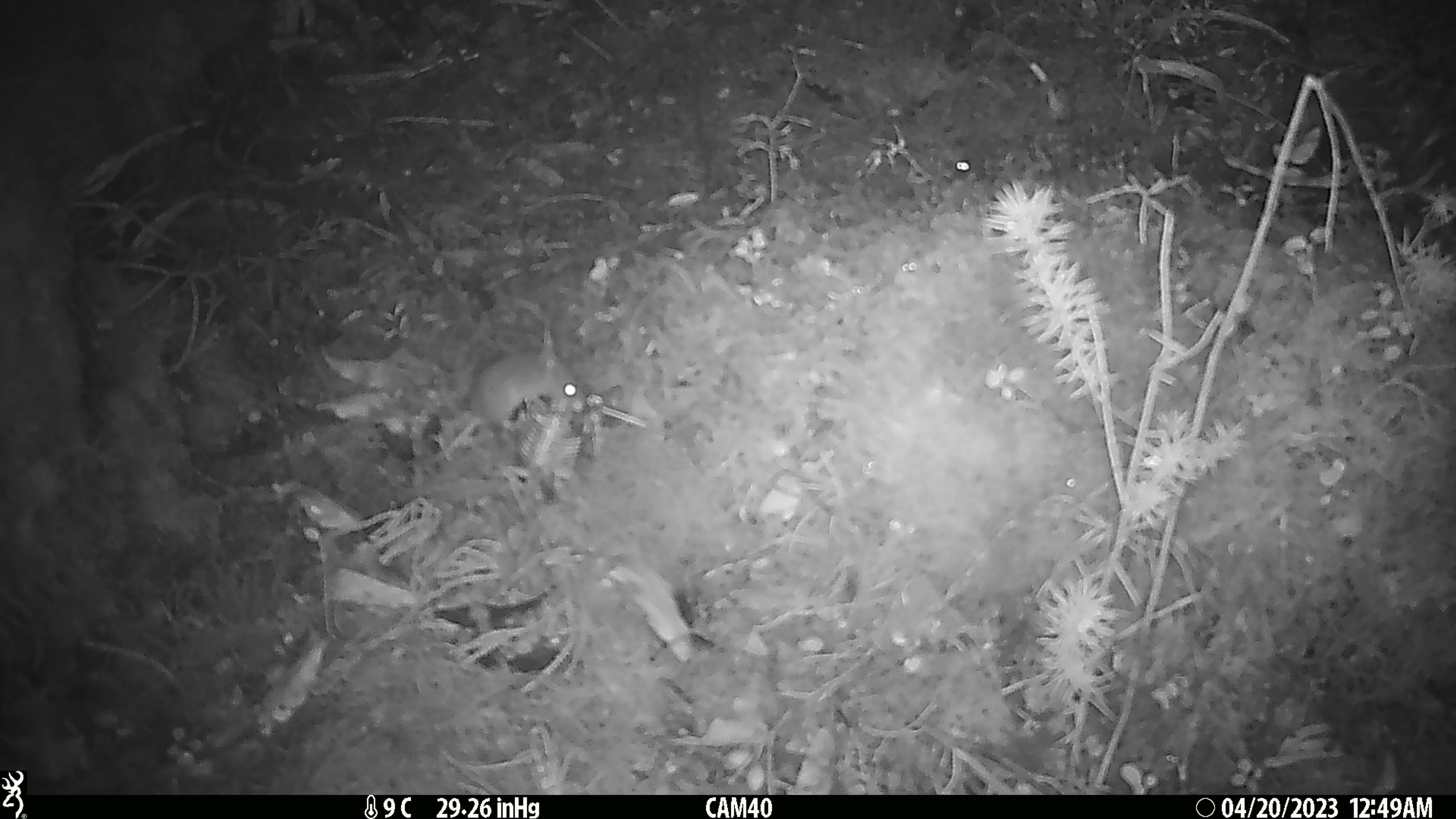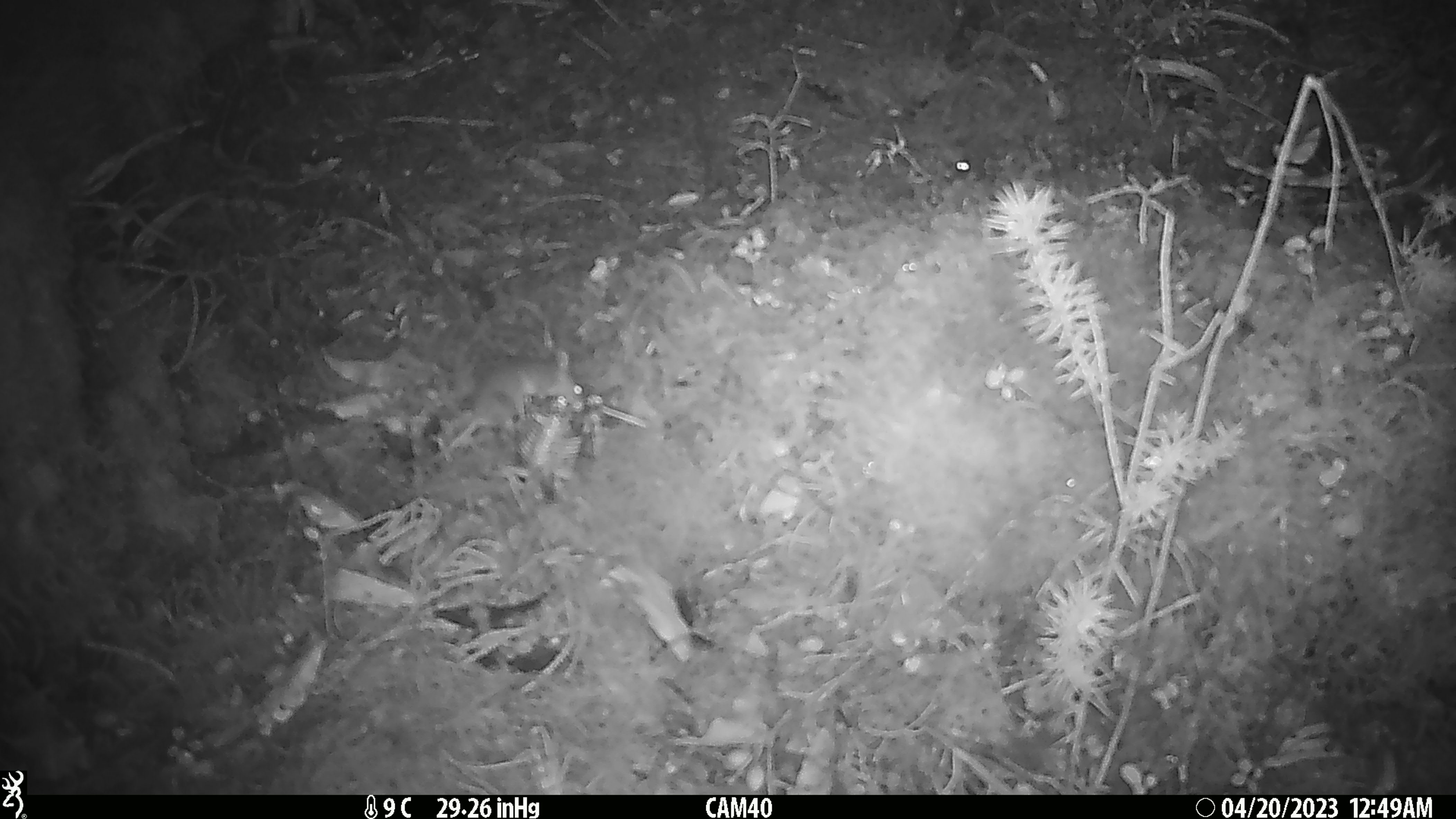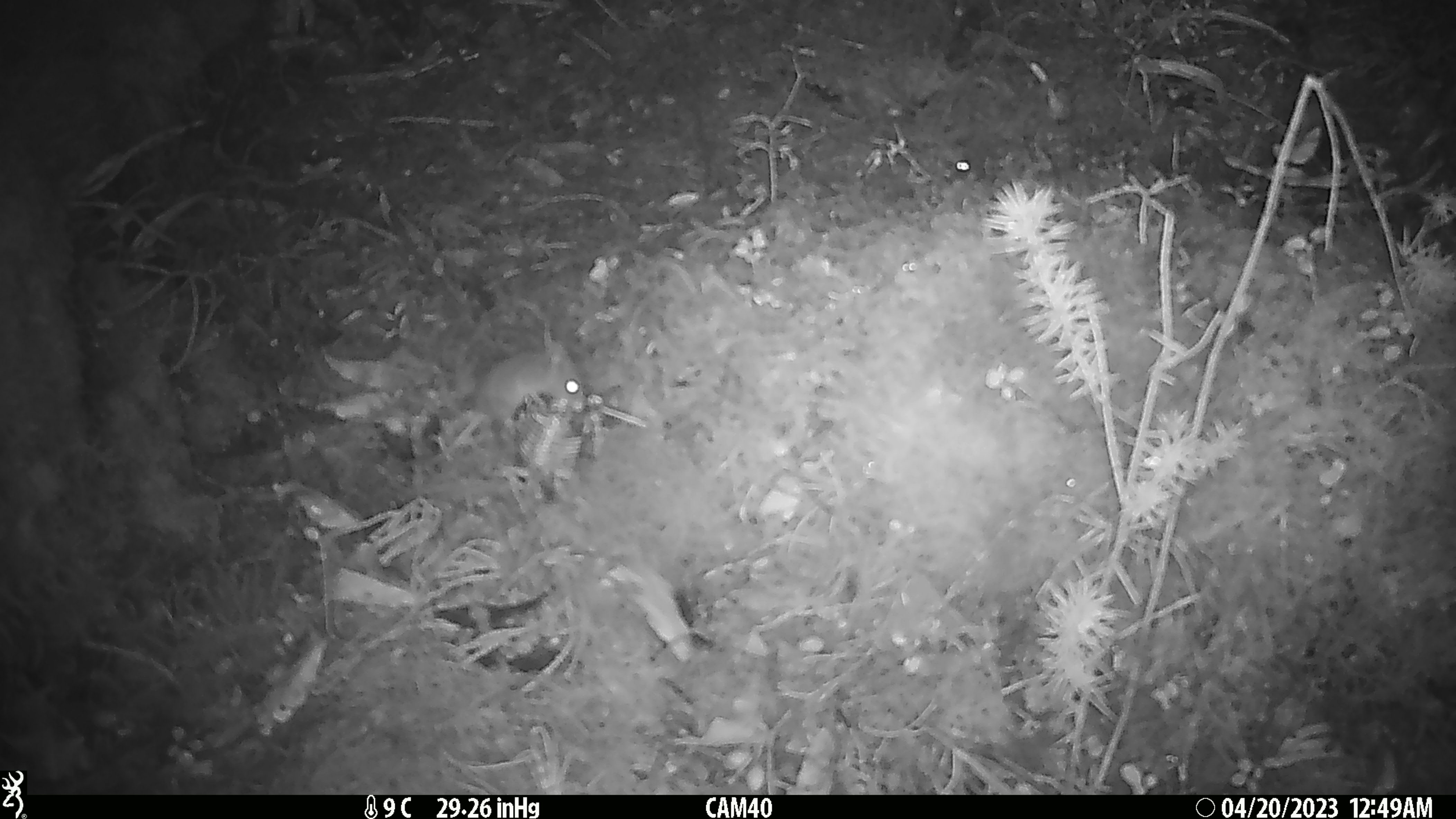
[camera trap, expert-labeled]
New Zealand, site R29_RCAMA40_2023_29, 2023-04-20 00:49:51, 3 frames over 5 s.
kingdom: Animalia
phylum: Chordata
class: Mammalia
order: Rodentia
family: Muridae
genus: Mus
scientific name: Mus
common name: mouse